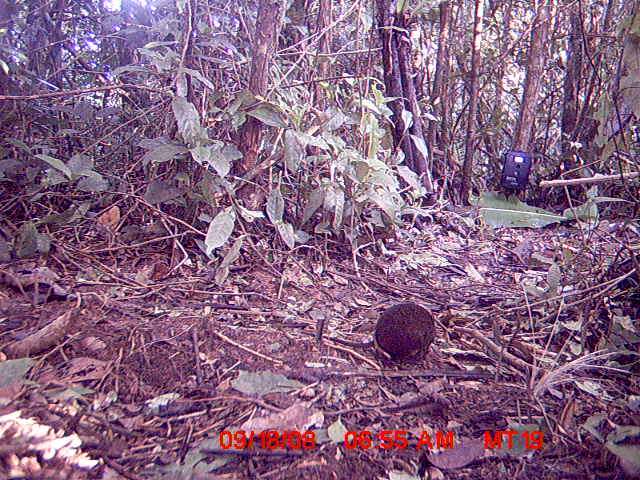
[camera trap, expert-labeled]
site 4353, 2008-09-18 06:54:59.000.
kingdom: Animalia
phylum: Chordata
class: Mammalia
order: Rodentia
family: Nesomyidae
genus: Nesomys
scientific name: Nesomys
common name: nesomys rodents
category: nesomys sp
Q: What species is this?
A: Nesomys sp (nesomys rodents) (Nesomys).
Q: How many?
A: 1.